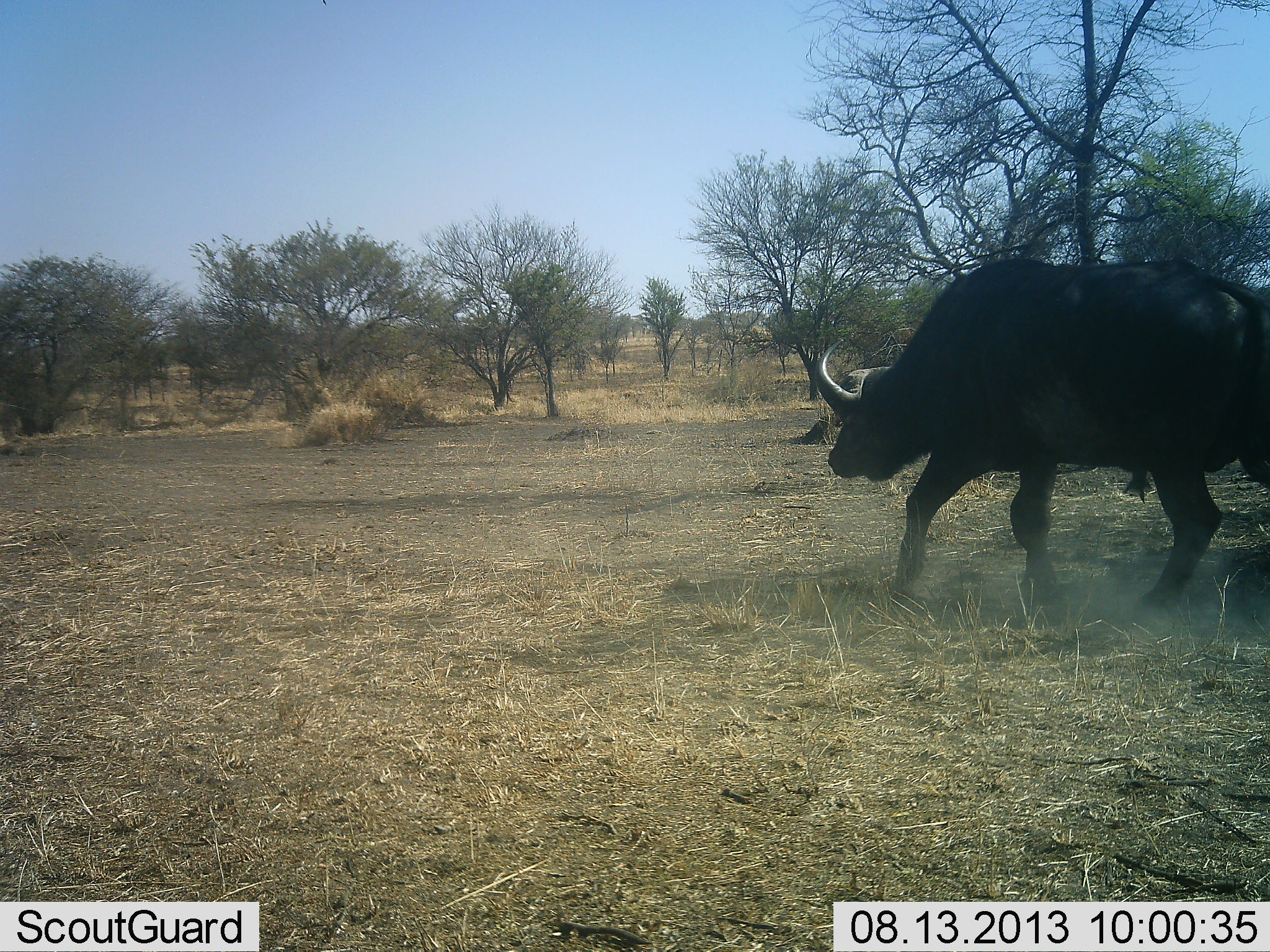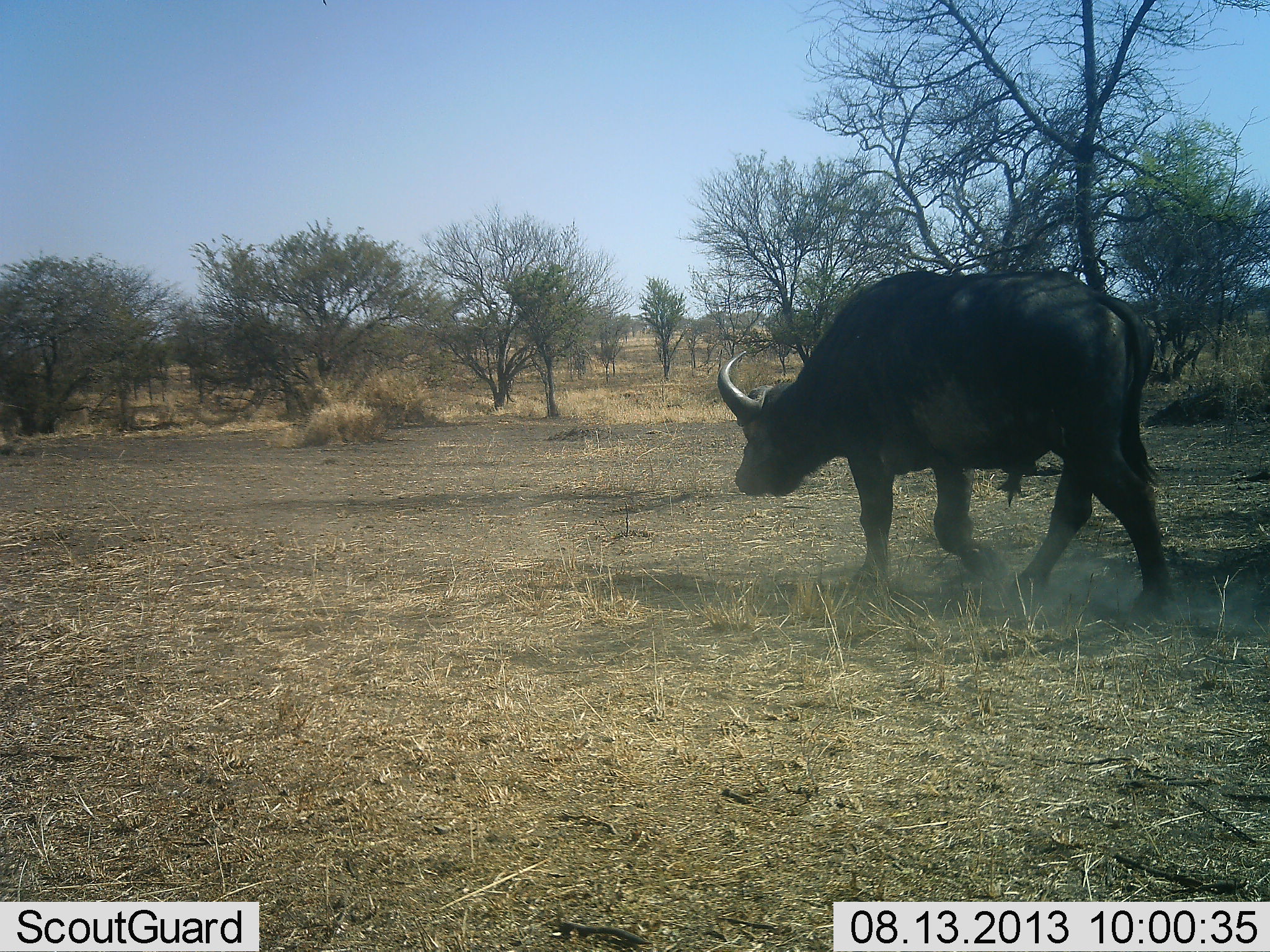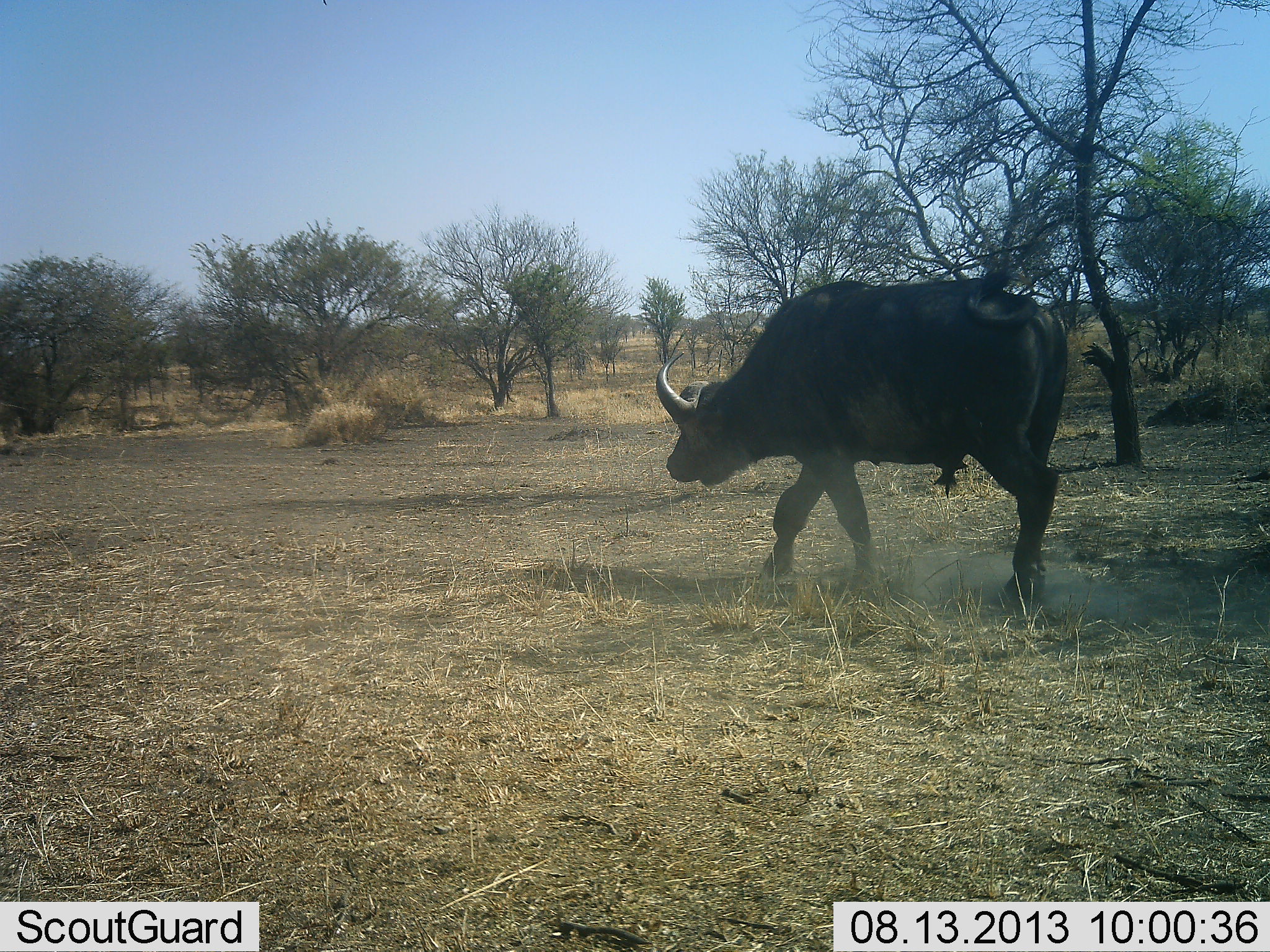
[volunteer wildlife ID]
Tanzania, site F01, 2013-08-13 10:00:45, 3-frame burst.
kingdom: Animalia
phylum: Chordata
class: Mammalia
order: Artiodactyla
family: Bovidae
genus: Syncerus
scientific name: Syncerus caffer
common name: cape buffalo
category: buffalo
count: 1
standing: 4%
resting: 0%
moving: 96%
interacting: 0%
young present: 0%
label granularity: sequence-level